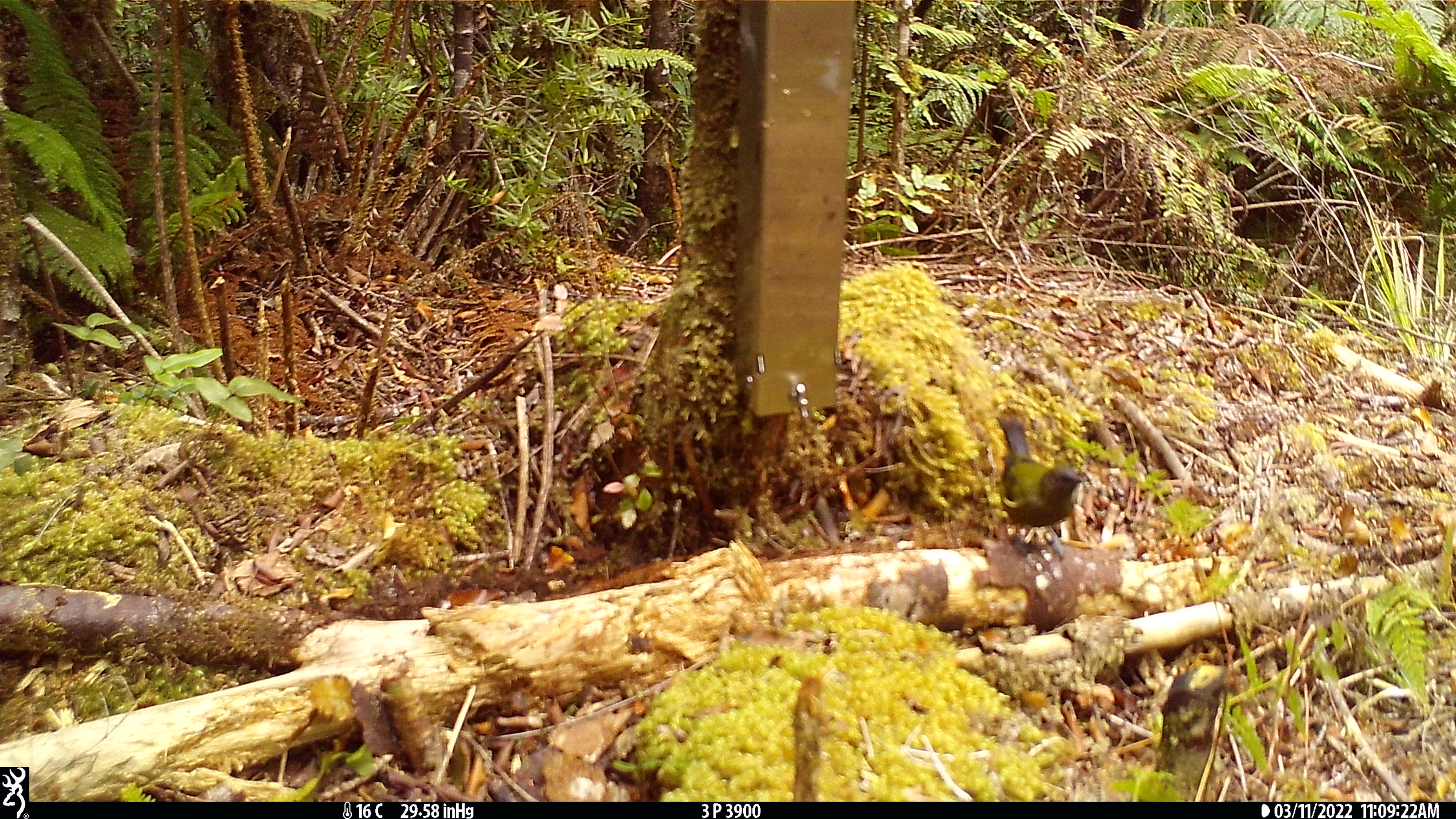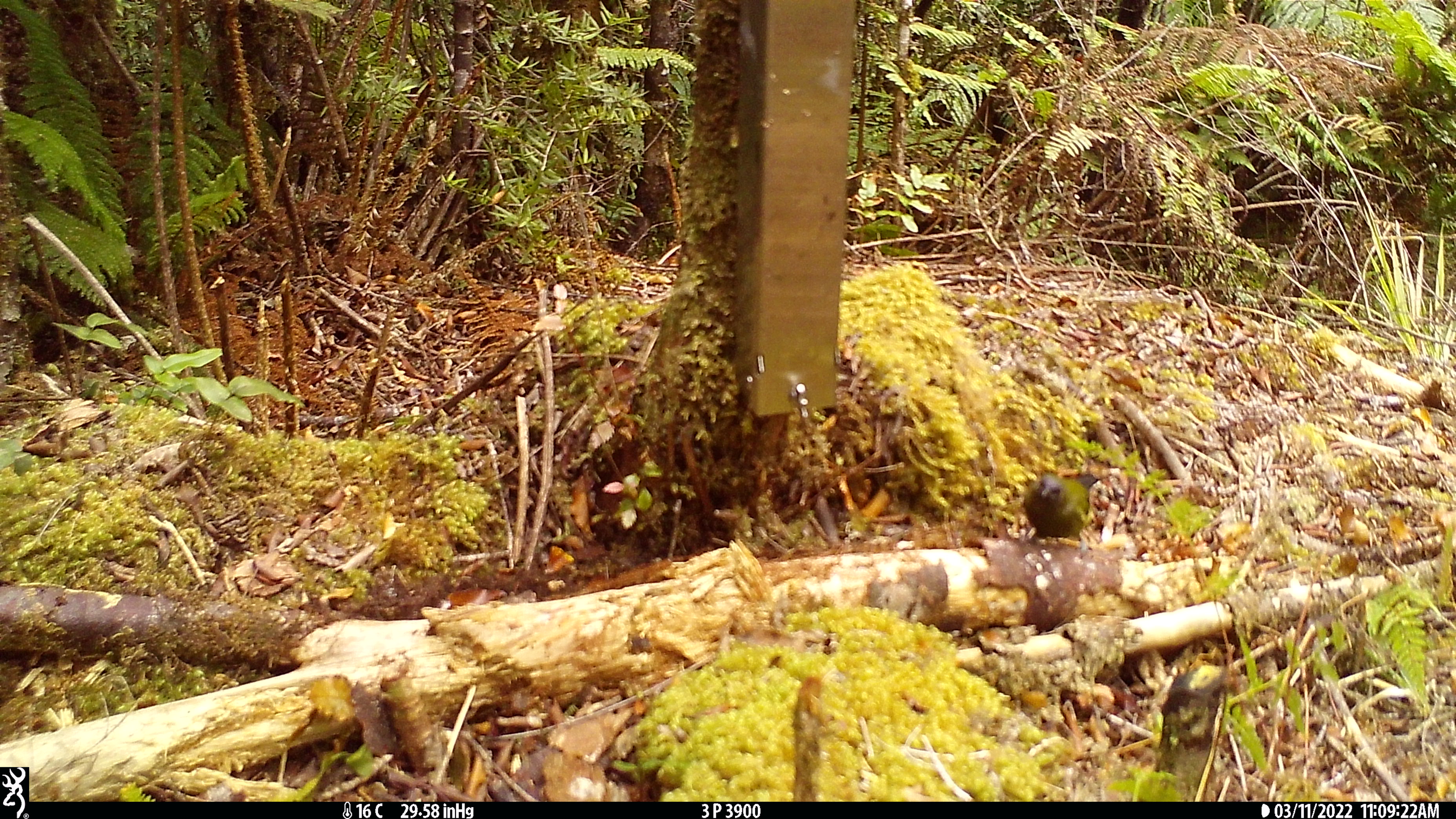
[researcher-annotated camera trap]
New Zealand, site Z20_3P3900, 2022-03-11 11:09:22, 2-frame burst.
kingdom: Animalia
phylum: Chordata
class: Aves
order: Passeriformes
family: Meliphagidae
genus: Anthornis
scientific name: Anthornis melanura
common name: new zealand bellbird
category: bellbird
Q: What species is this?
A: Bellbird (new zealand bellbird) (Anthornis melanura).